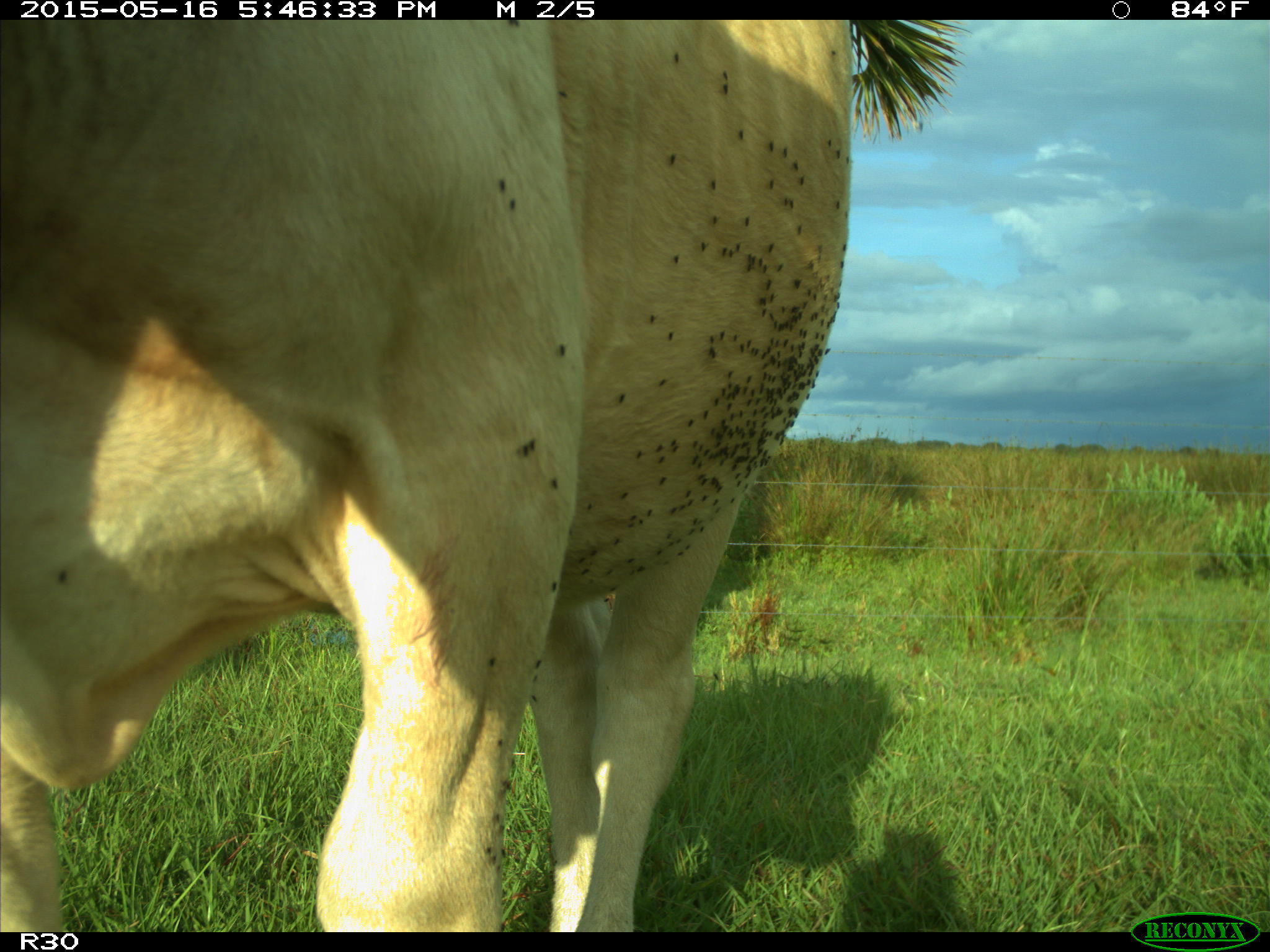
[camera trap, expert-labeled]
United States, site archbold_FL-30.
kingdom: Animalia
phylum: Chordata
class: Mammalia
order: Artiodactyla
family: Bovidae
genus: Bos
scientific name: Bos taurus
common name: domestic cow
Bos taurus (domestic cow).